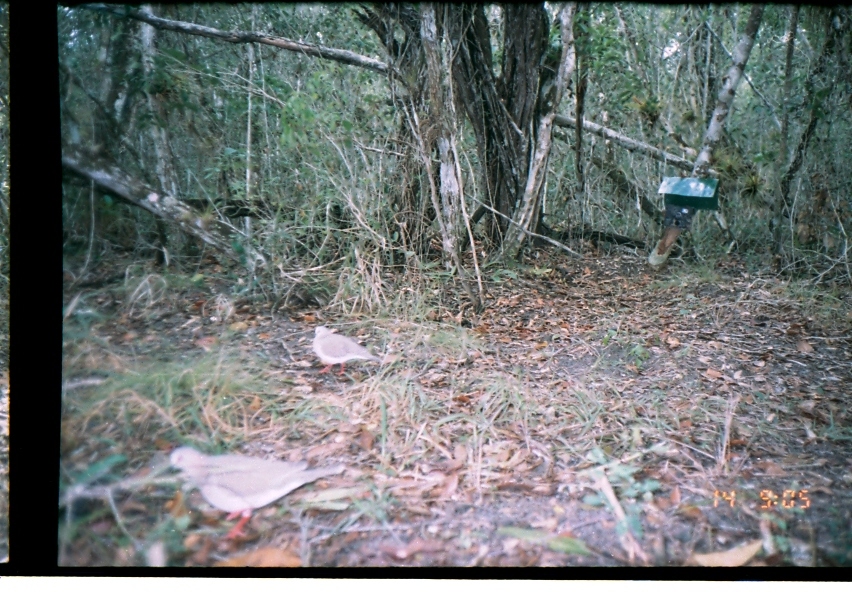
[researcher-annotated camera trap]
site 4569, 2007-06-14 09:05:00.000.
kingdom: Animalia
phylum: Chordata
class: Aves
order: Columbiformes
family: Columbidae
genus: Leptotila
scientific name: Leptotila verreauxi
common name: white-tipped dove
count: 1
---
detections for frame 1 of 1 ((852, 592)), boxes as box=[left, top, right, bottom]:
leptotila verreauxi: box=[167, 446, 346, 540]; box=[312, 323, 384, 375]